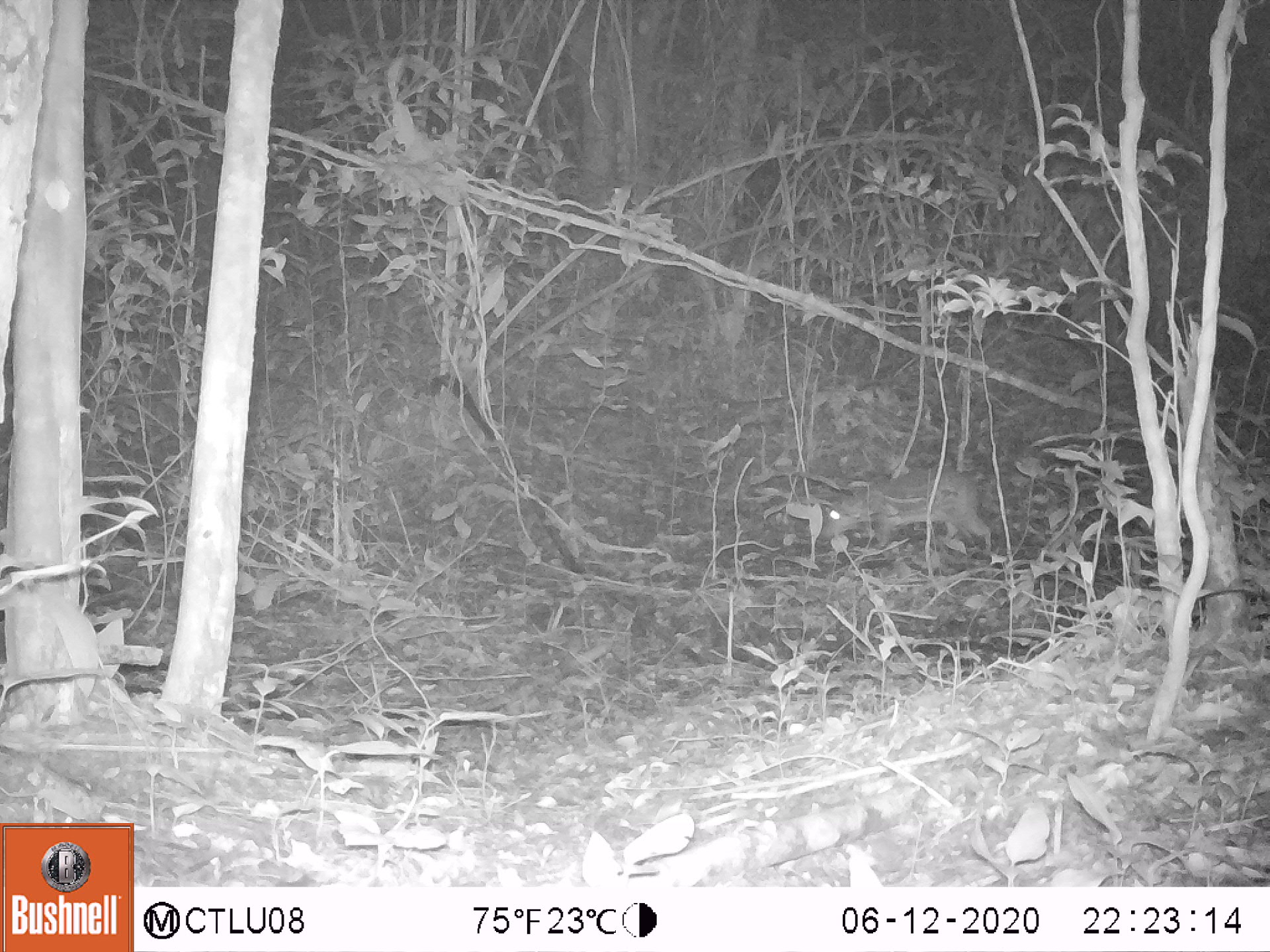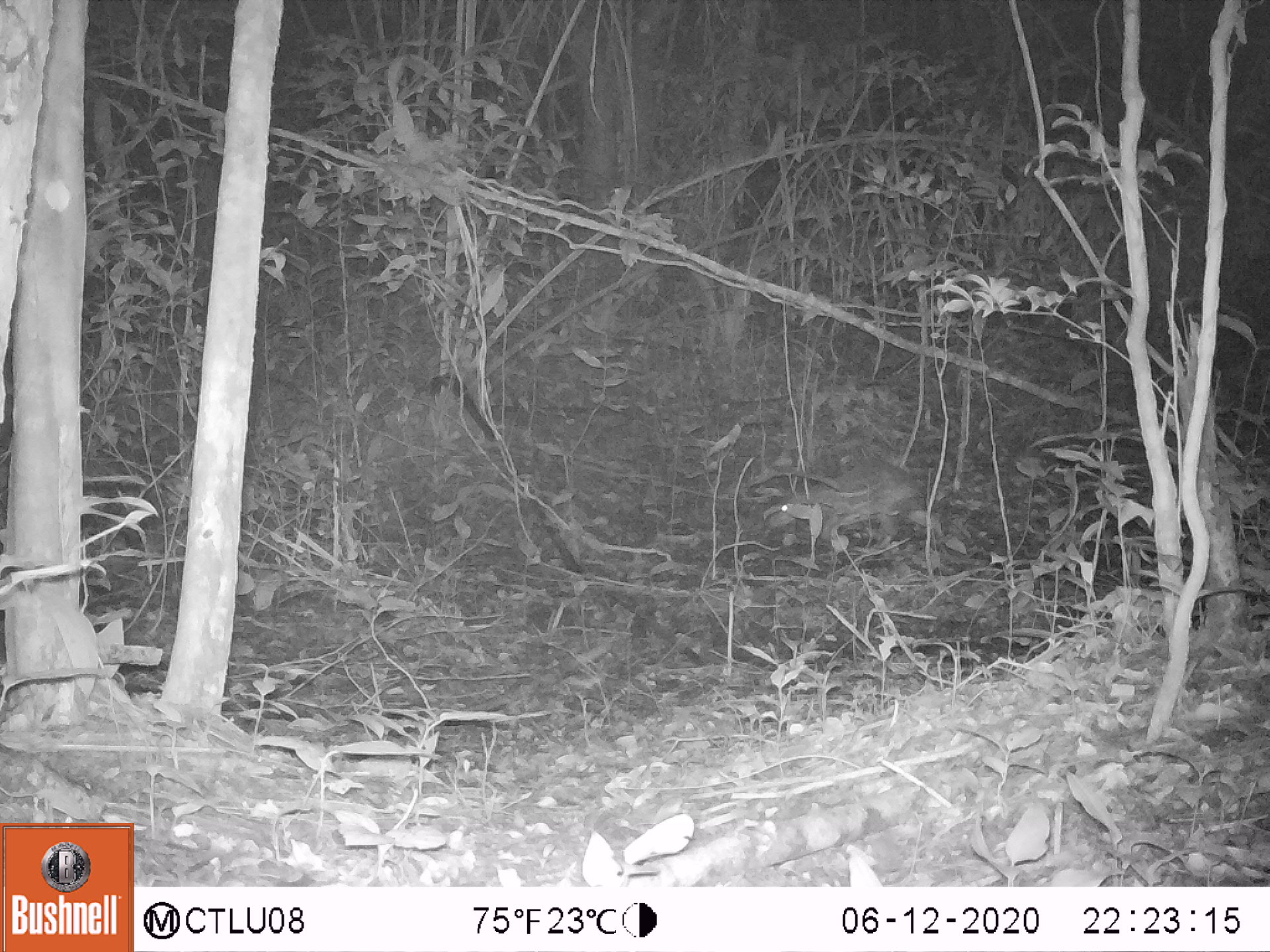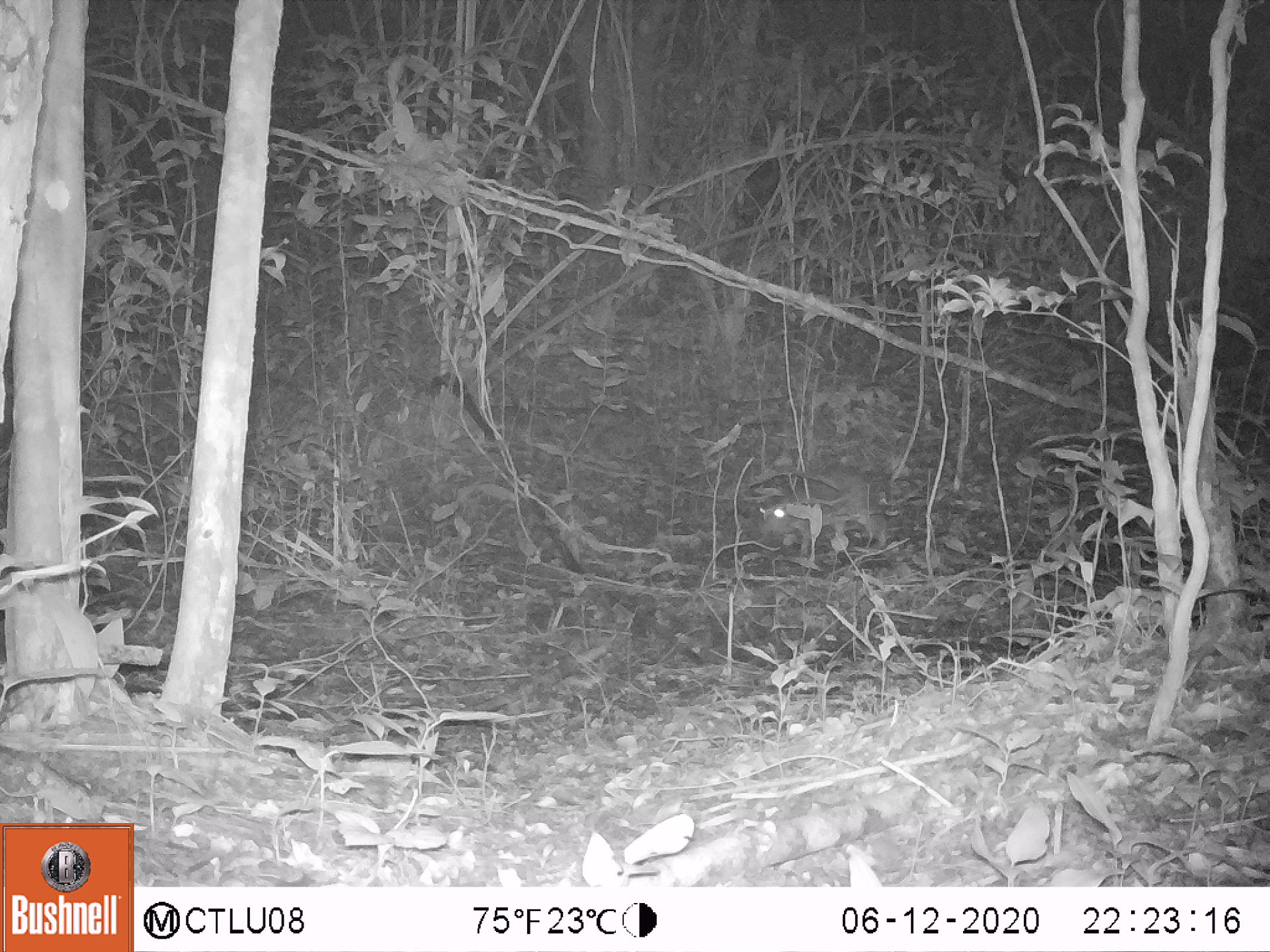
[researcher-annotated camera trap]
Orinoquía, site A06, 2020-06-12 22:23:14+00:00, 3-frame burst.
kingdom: Animalia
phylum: Chordata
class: Mammalia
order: Rodentia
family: Cuniculidae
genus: Cuniculus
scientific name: Cuniculus paca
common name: spotted paca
Spotted paca (Cuniculus paca).